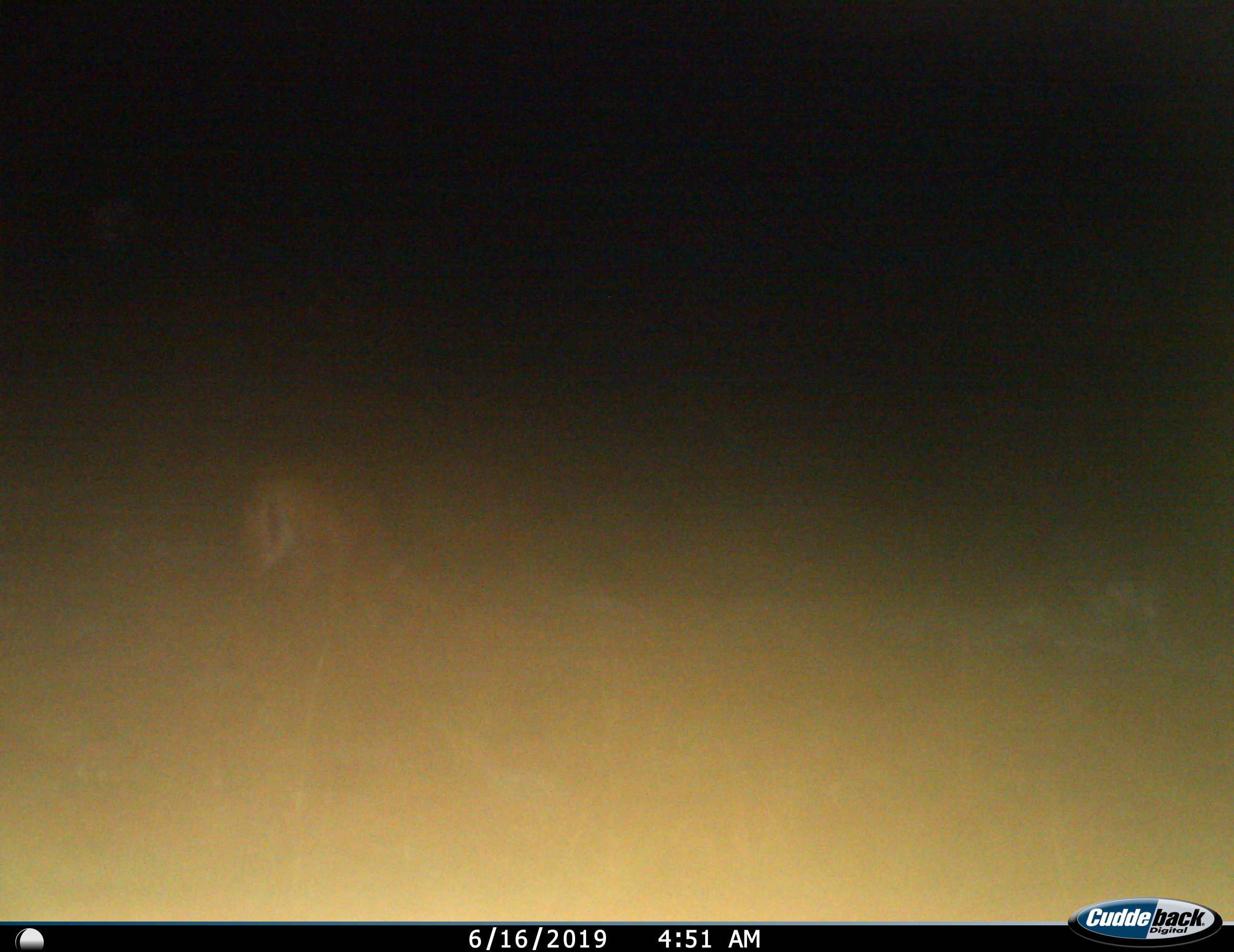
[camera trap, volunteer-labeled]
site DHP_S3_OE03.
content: unidentified animal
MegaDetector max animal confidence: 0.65